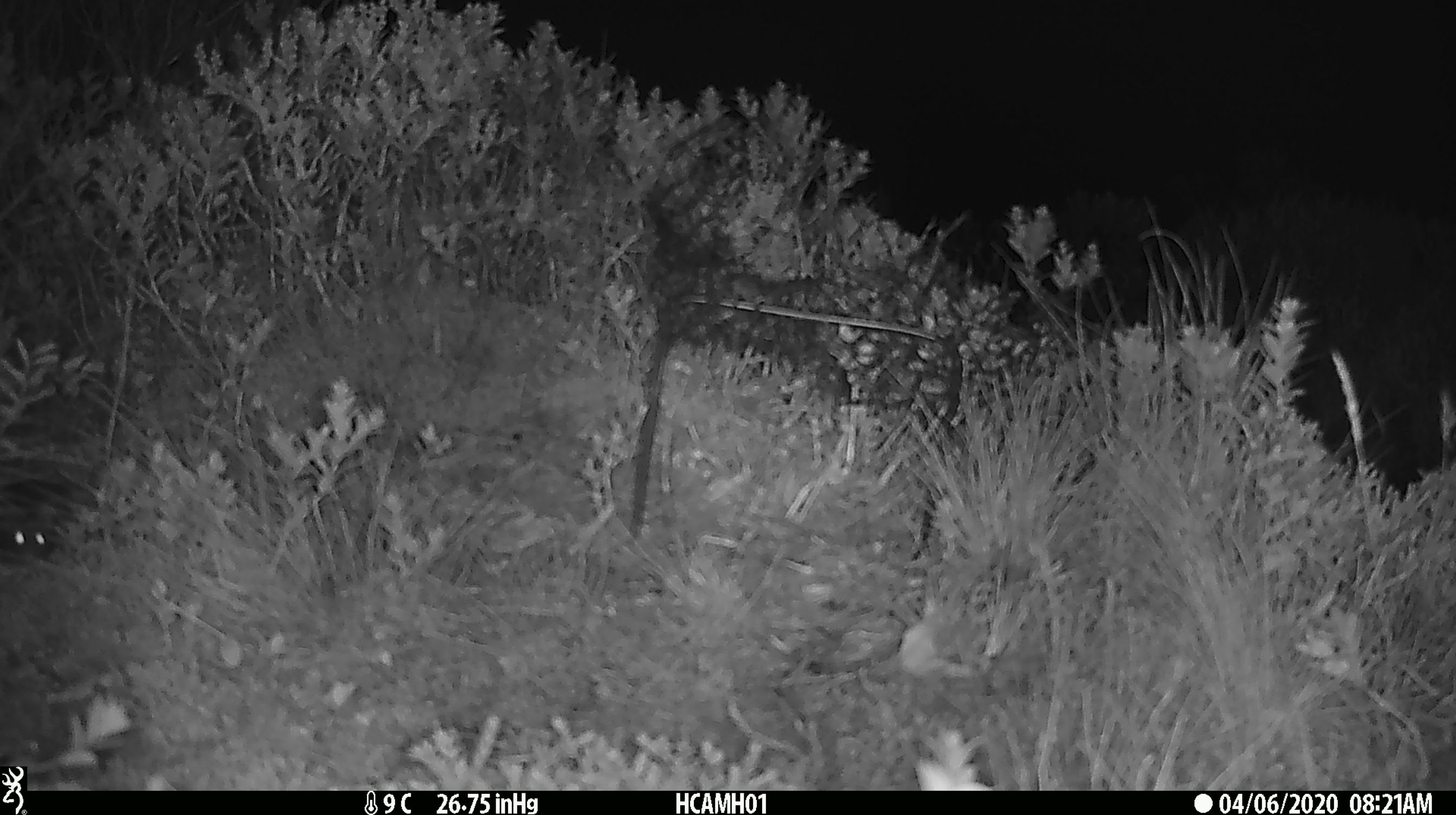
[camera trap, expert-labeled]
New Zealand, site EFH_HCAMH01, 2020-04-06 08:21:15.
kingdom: Animalia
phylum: Chordata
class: Mammalia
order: Rodentia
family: Muridae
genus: Mus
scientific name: Mus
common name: mouse